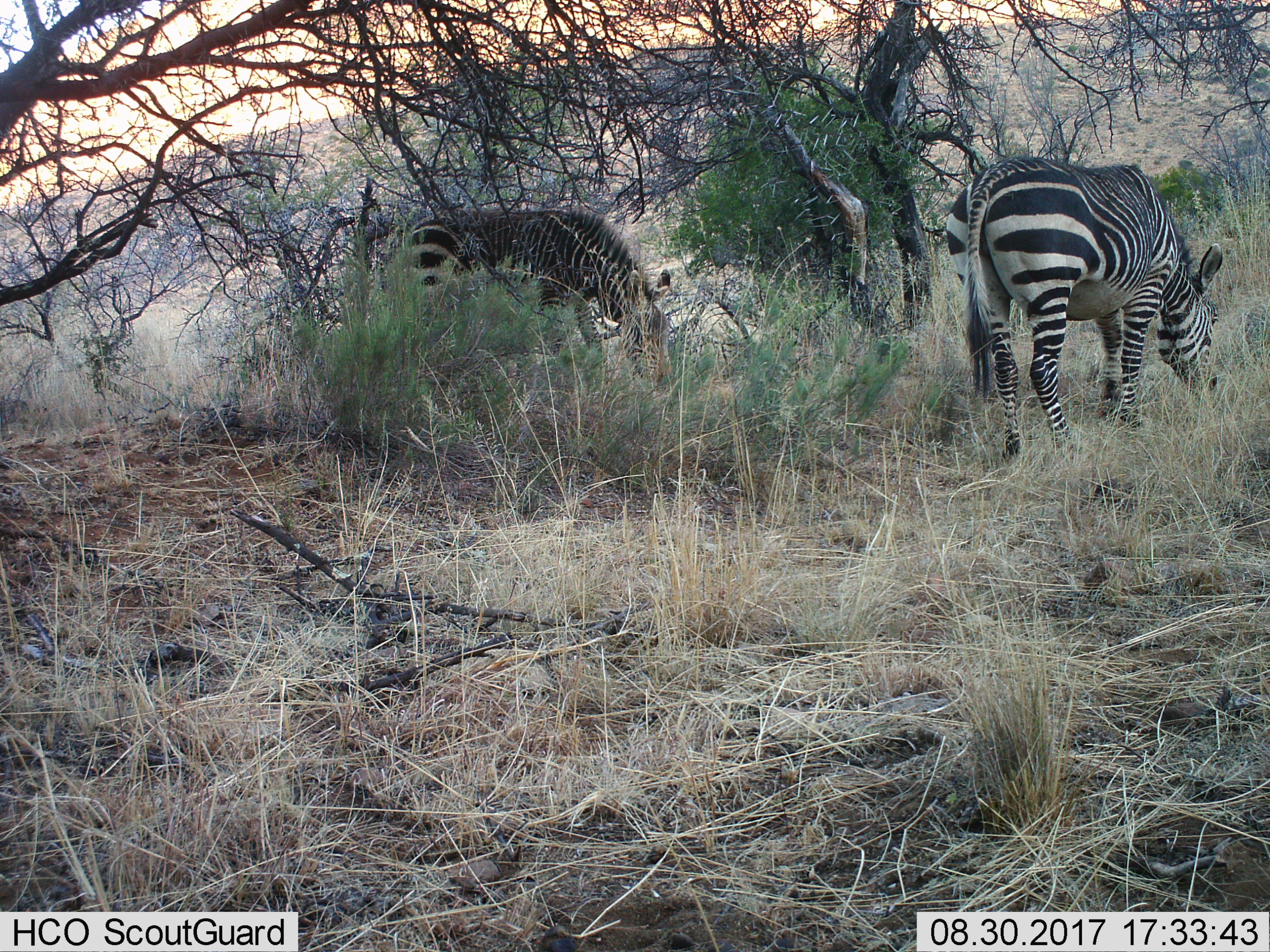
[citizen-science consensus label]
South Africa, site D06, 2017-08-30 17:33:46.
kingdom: Animalia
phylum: Chordata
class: Mammalia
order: Perissodactyla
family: Equidae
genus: Equus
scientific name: Equus zebra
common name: mountain zebra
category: zebramountain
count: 2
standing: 10%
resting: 0%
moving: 20%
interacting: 0%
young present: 20%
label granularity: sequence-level